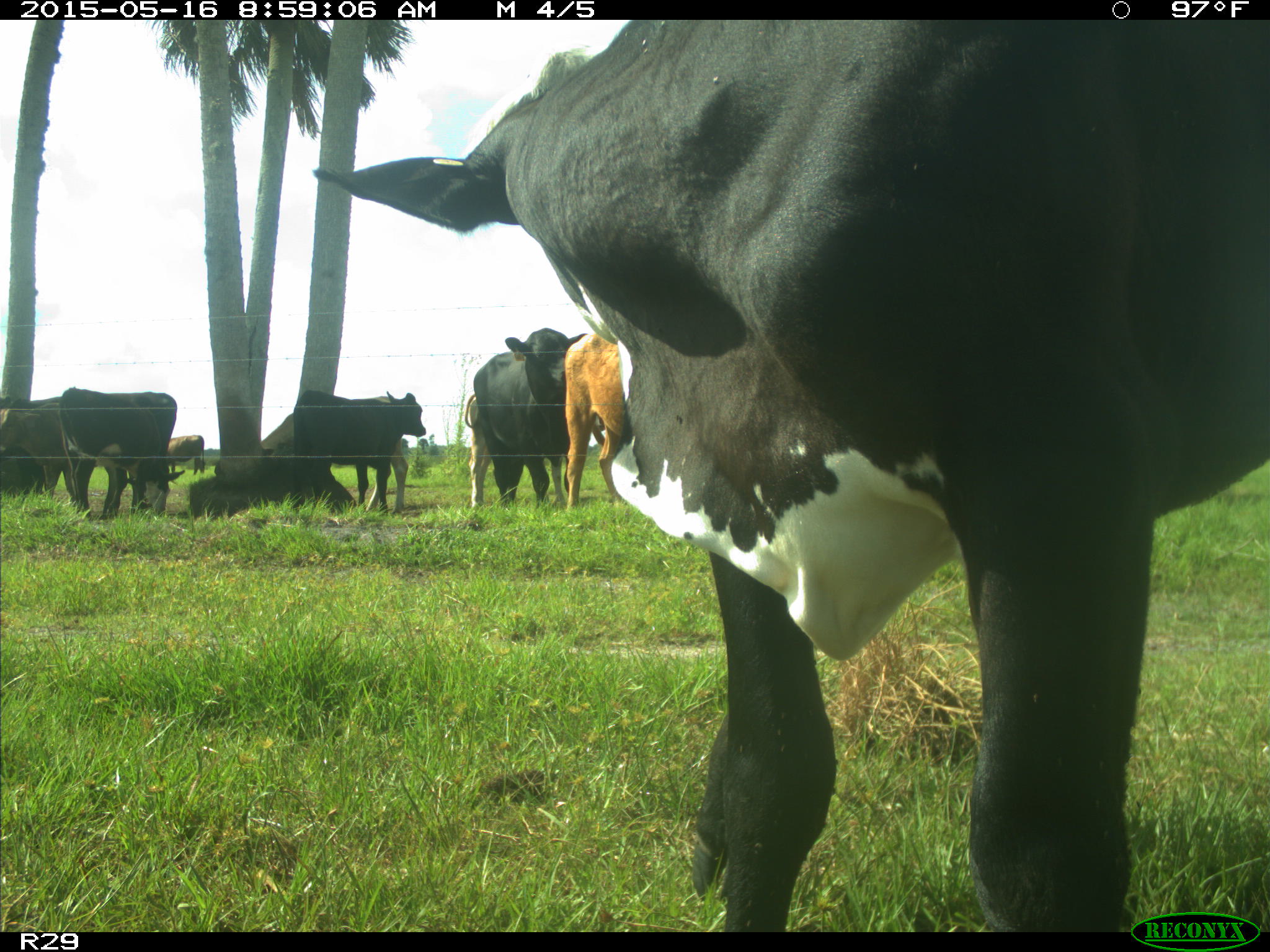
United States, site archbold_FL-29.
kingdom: Animalia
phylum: Chordata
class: Mammalia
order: Artiodactyla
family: Bovidae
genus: Bos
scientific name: Bos taurus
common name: domestic cow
Bos taurus (domestic cow).